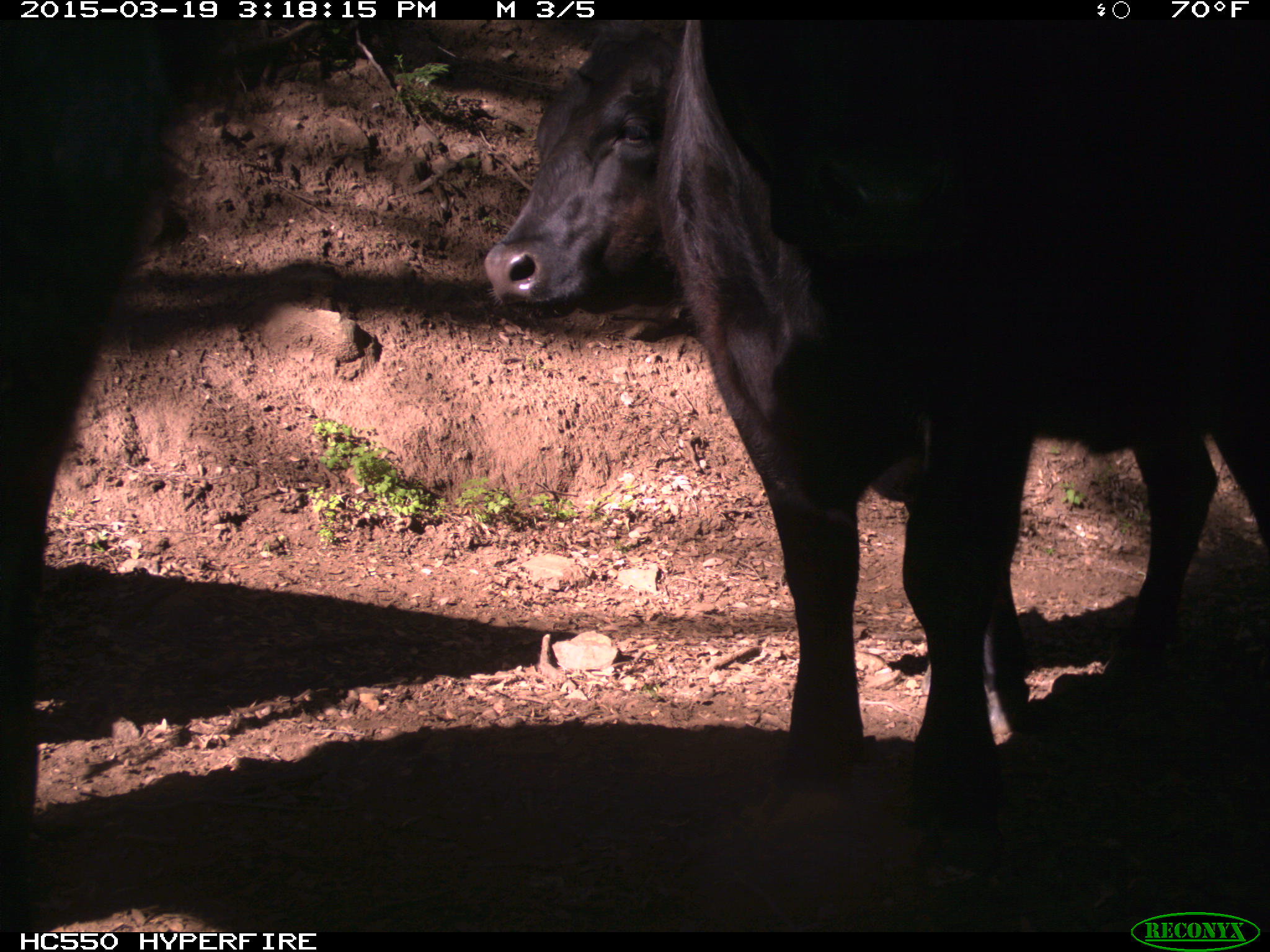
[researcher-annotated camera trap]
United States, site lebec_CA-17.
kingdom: Animalia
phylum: Chordata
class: Mammalia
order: Artiodactyla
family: Bovidae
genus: Bos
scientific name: Bos taurus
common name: domestic cow